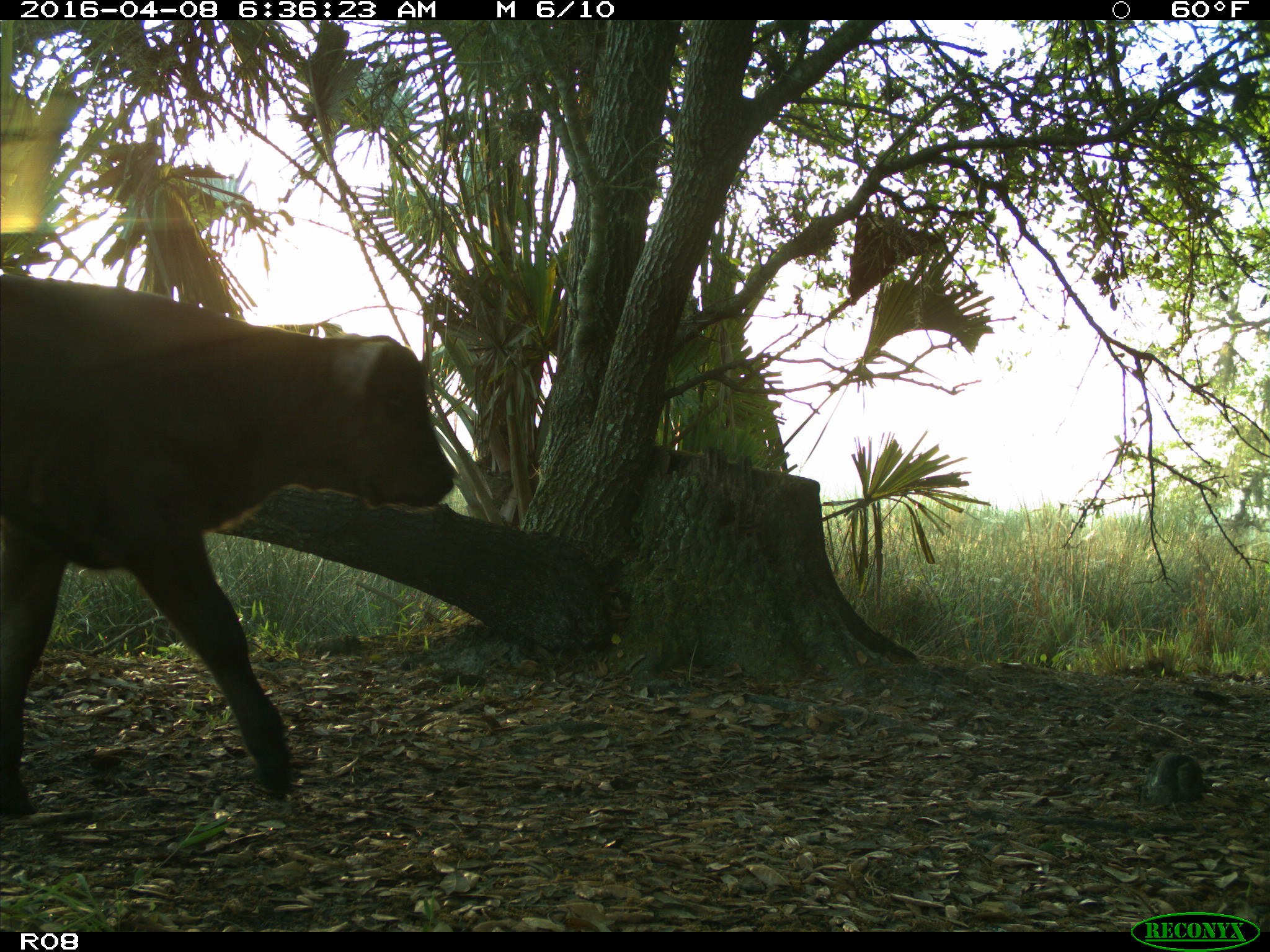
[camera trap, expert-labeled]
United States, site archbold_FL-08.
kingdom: Animalia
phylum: Chordata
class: Mammalia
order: Artiodactyla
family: Bovidae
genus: Bos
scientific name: Bos taurus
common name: domestic cow